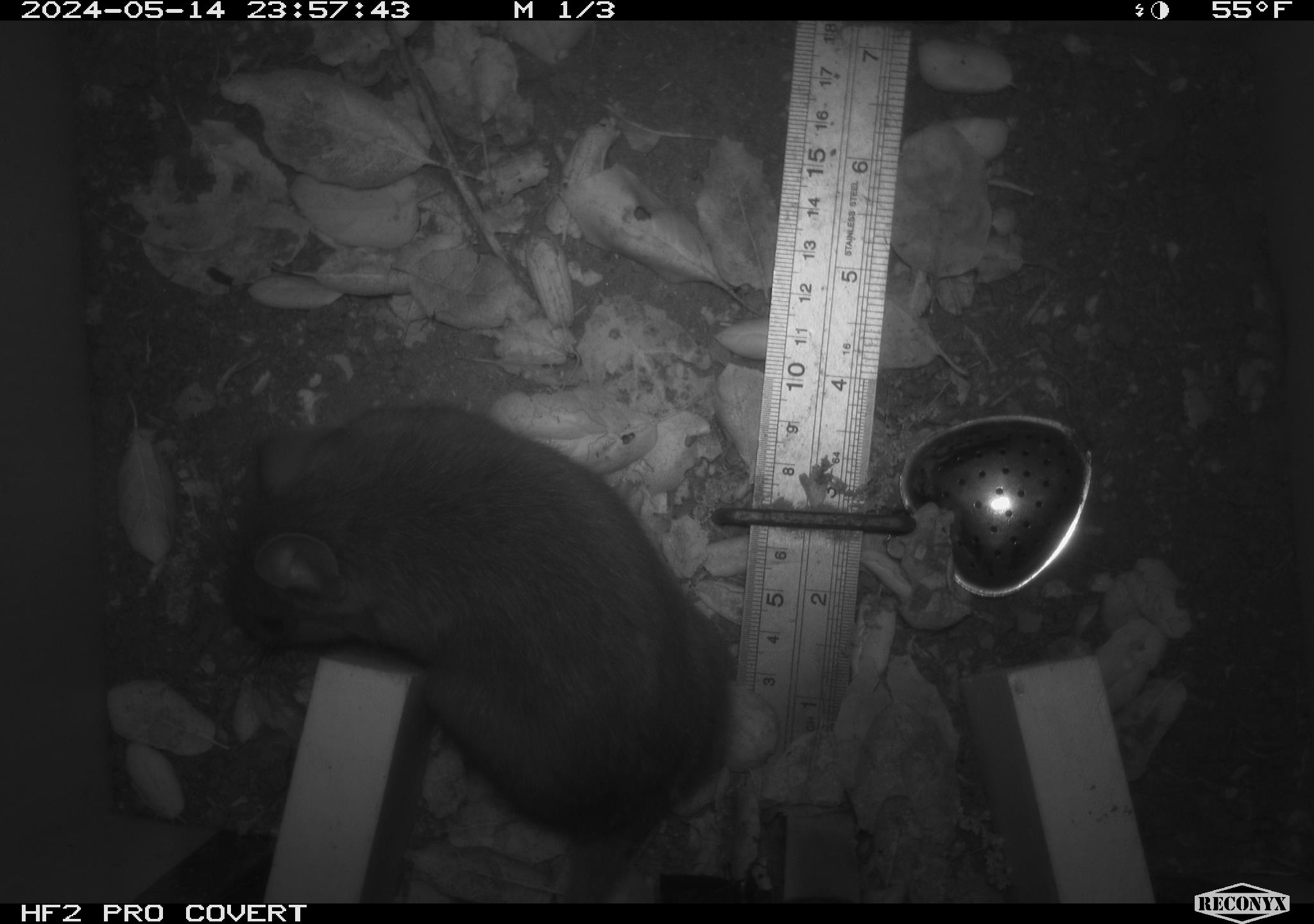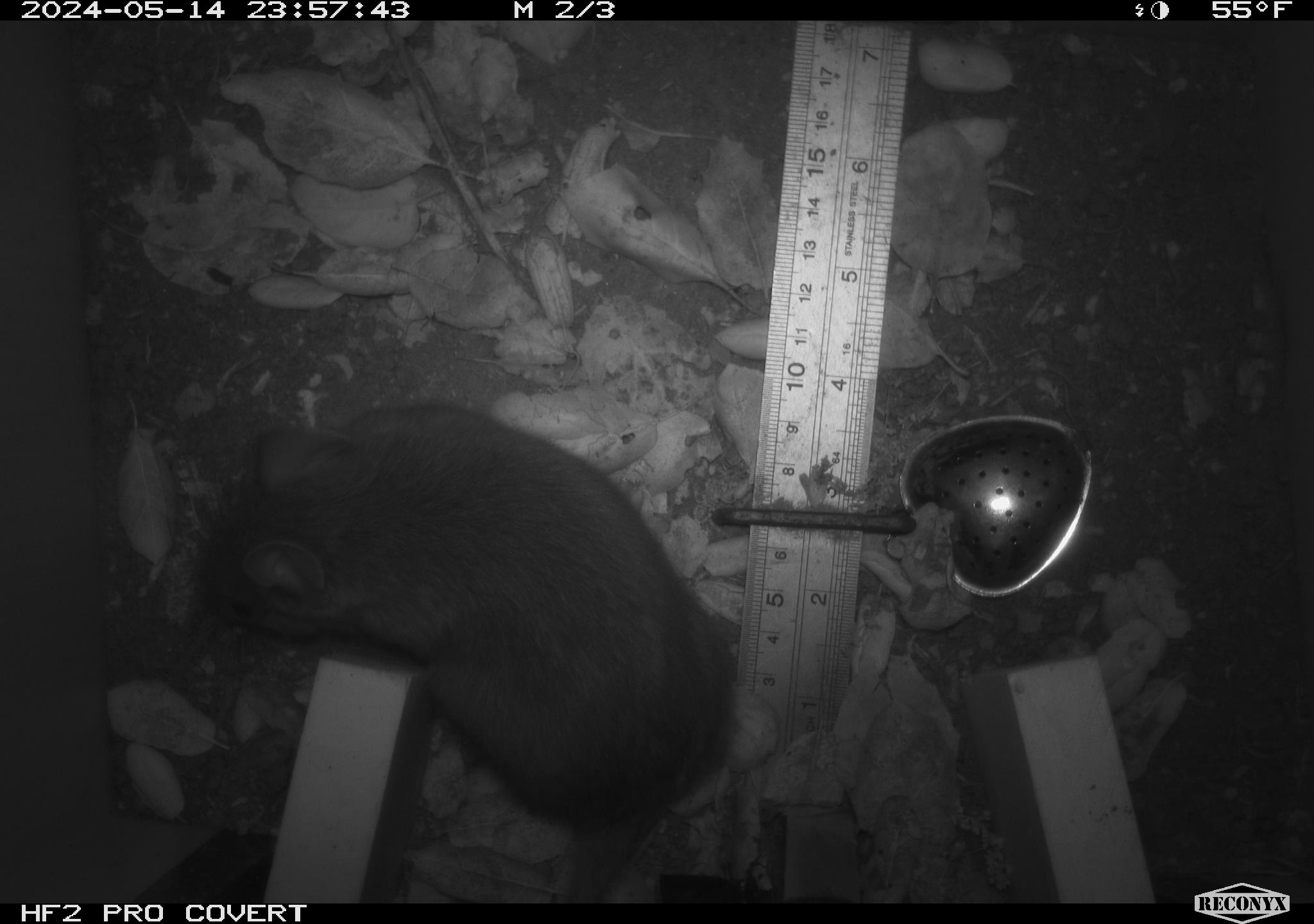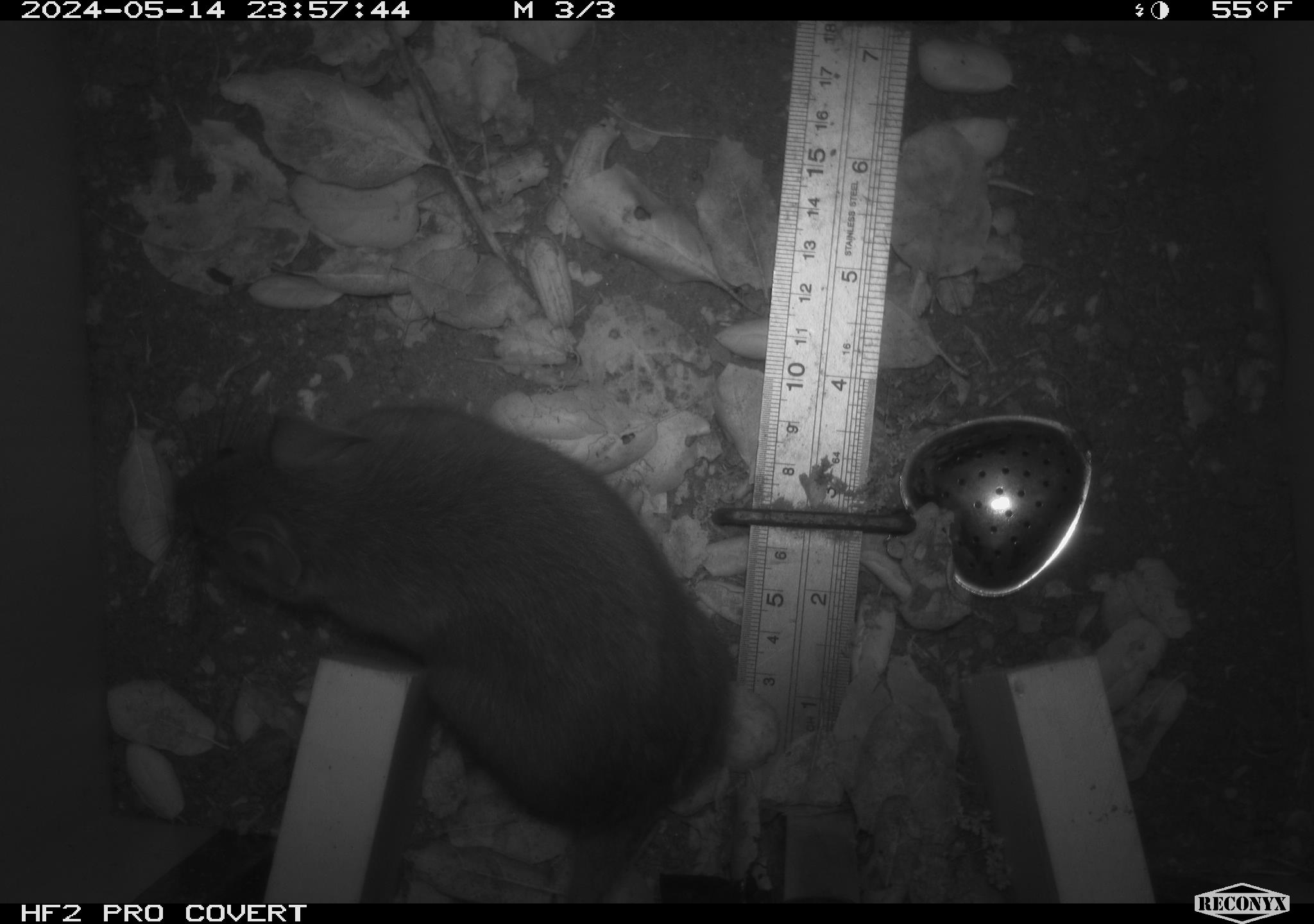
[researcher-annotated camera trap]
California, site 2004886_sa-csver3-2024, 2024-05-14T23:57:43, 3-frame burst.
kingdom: Animalia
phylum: Chordata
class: Mammalia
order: Rodentia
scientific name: Rodentia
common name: rodent